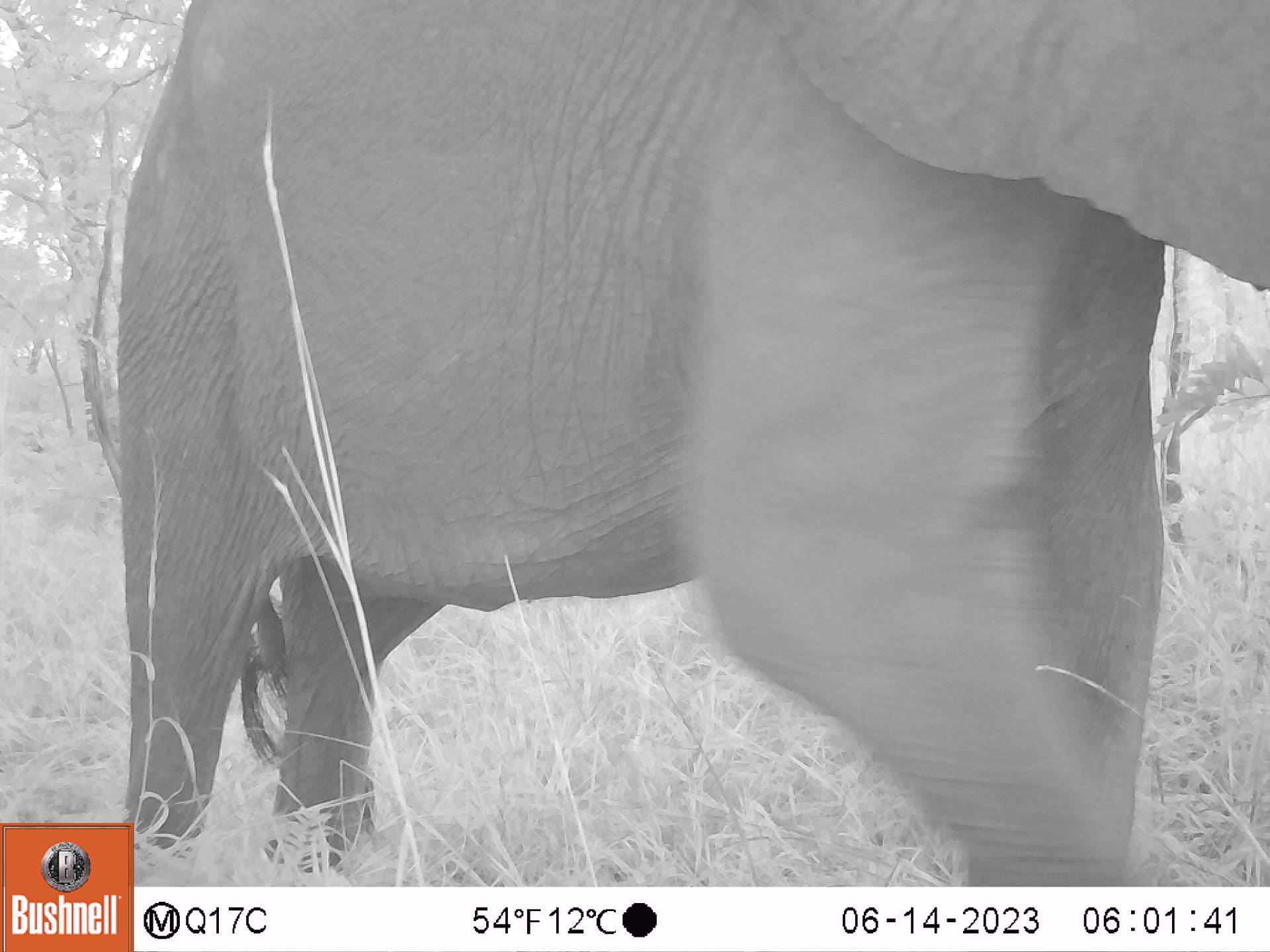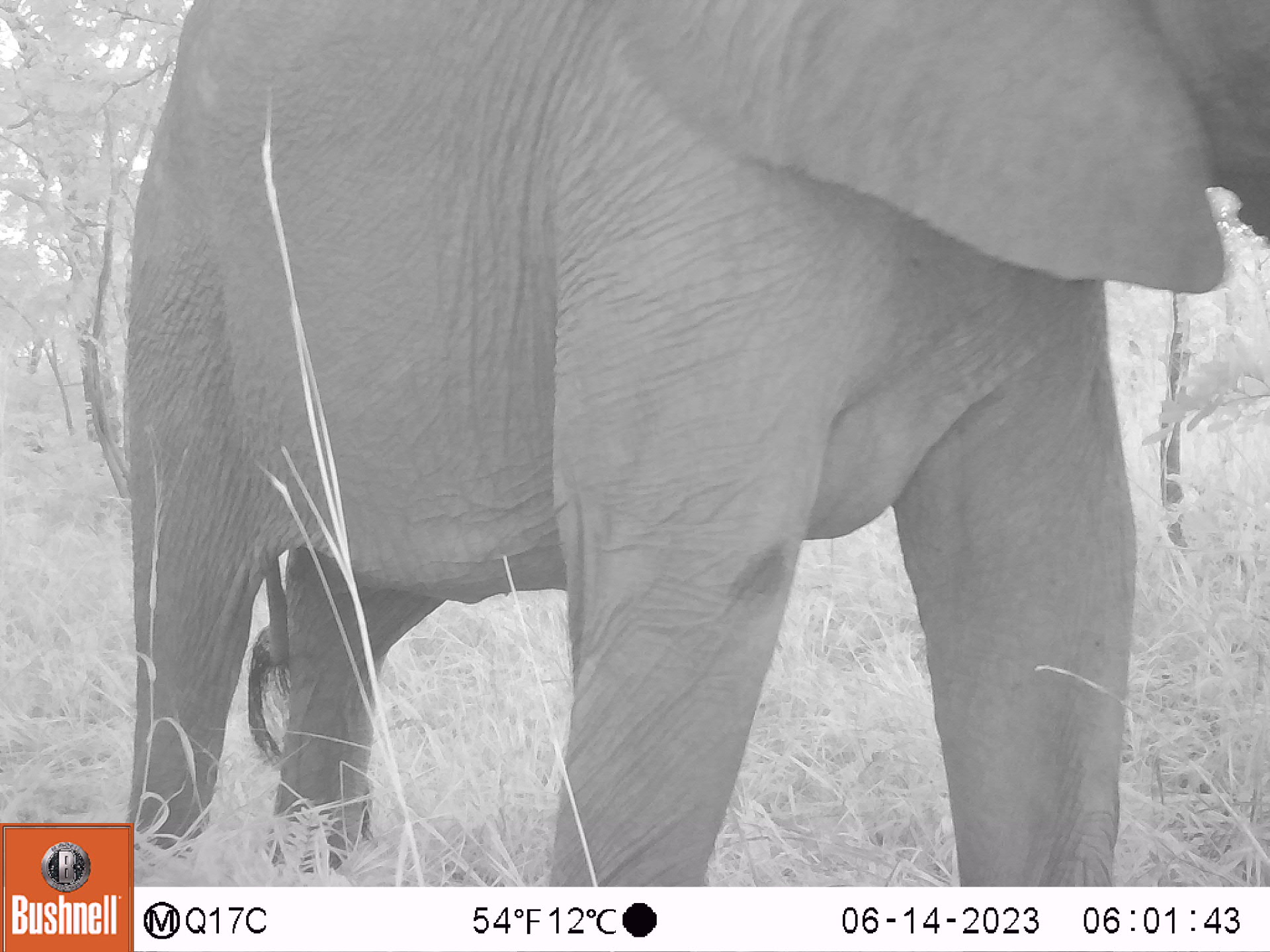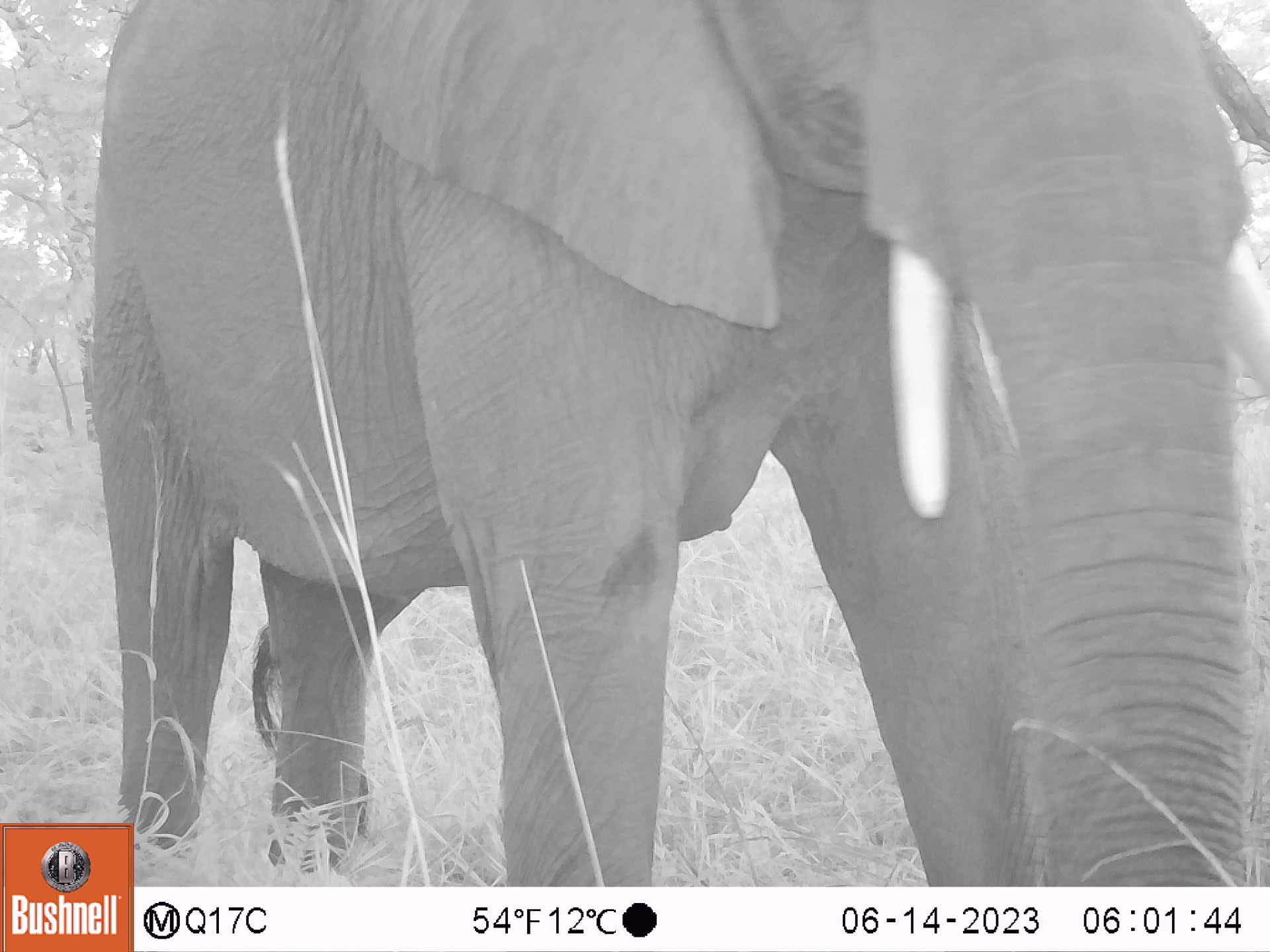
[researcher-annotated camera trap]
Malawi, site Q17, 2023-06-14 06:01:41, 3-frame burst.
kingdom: Animalia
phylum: Chordata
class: Mammalia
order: Proboscidea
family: Elephantidae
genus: Loxodonta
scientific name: Loxodonta africana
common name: african savanna elephant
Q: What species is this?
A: African savanna elephant (Loxodonta africana).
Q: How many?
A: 1.